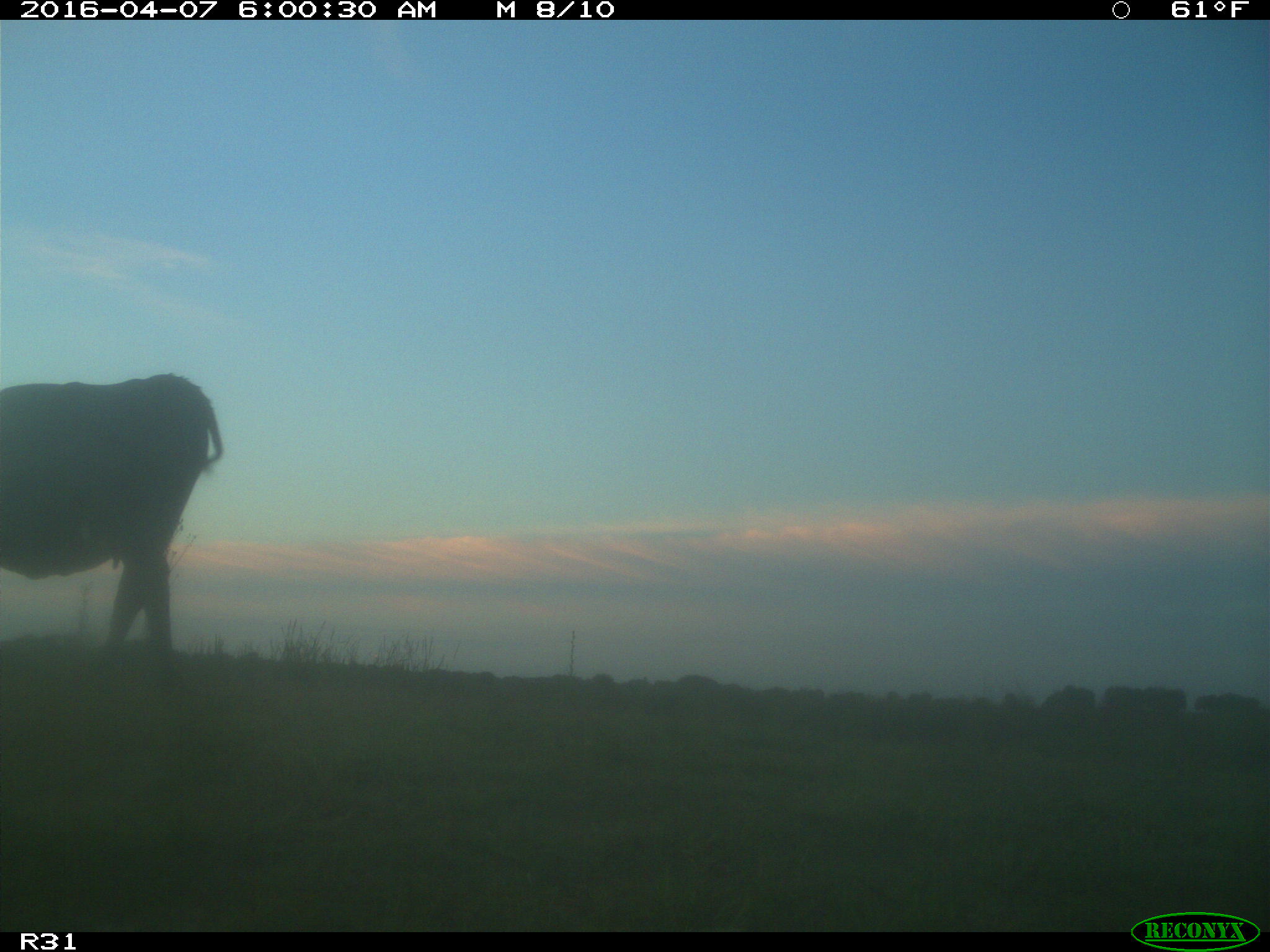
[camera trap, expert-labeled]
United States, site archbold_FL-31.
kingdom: Animalia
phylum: Chordata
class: Mammalia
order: Artiodactyla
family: Bovidae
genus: Bos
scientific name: Bos taurus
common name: domestic cow